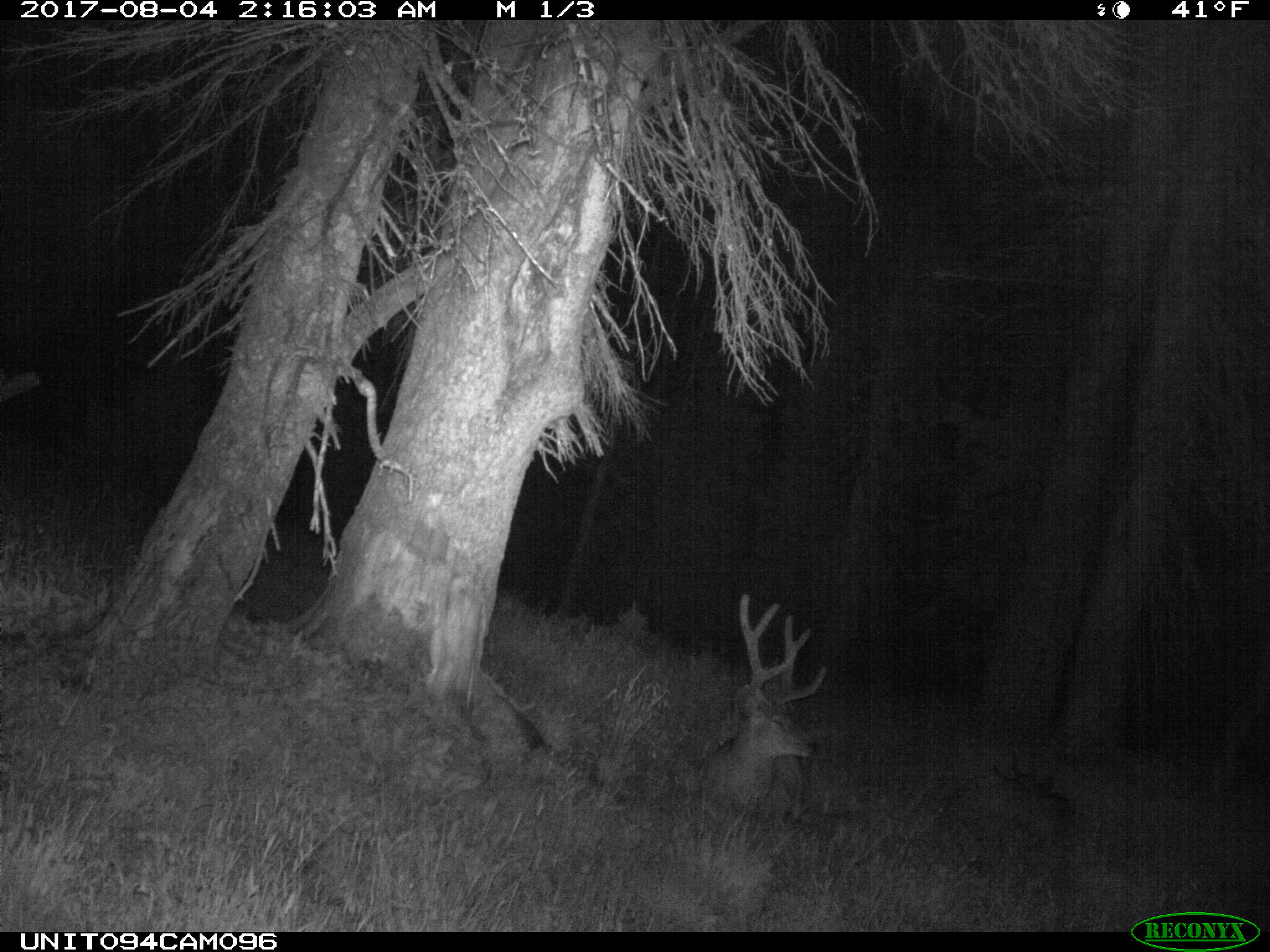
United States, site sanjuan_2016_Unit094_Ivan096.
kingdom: Animalia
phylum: Chordata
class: Mammalia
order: Artiodactyla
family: Cervidae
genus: Odocoileus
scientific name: Odocoileus hemionus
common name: mule deer